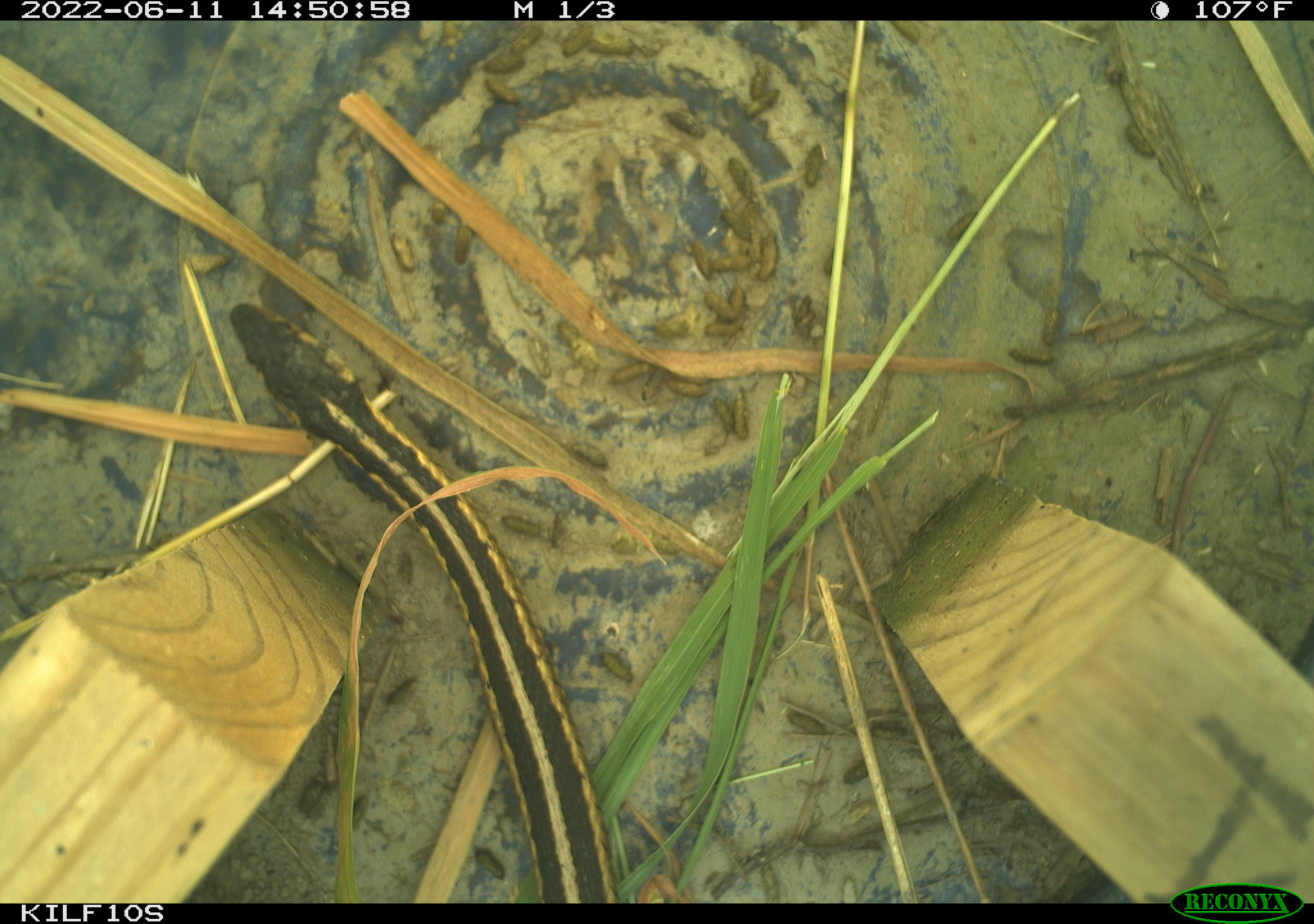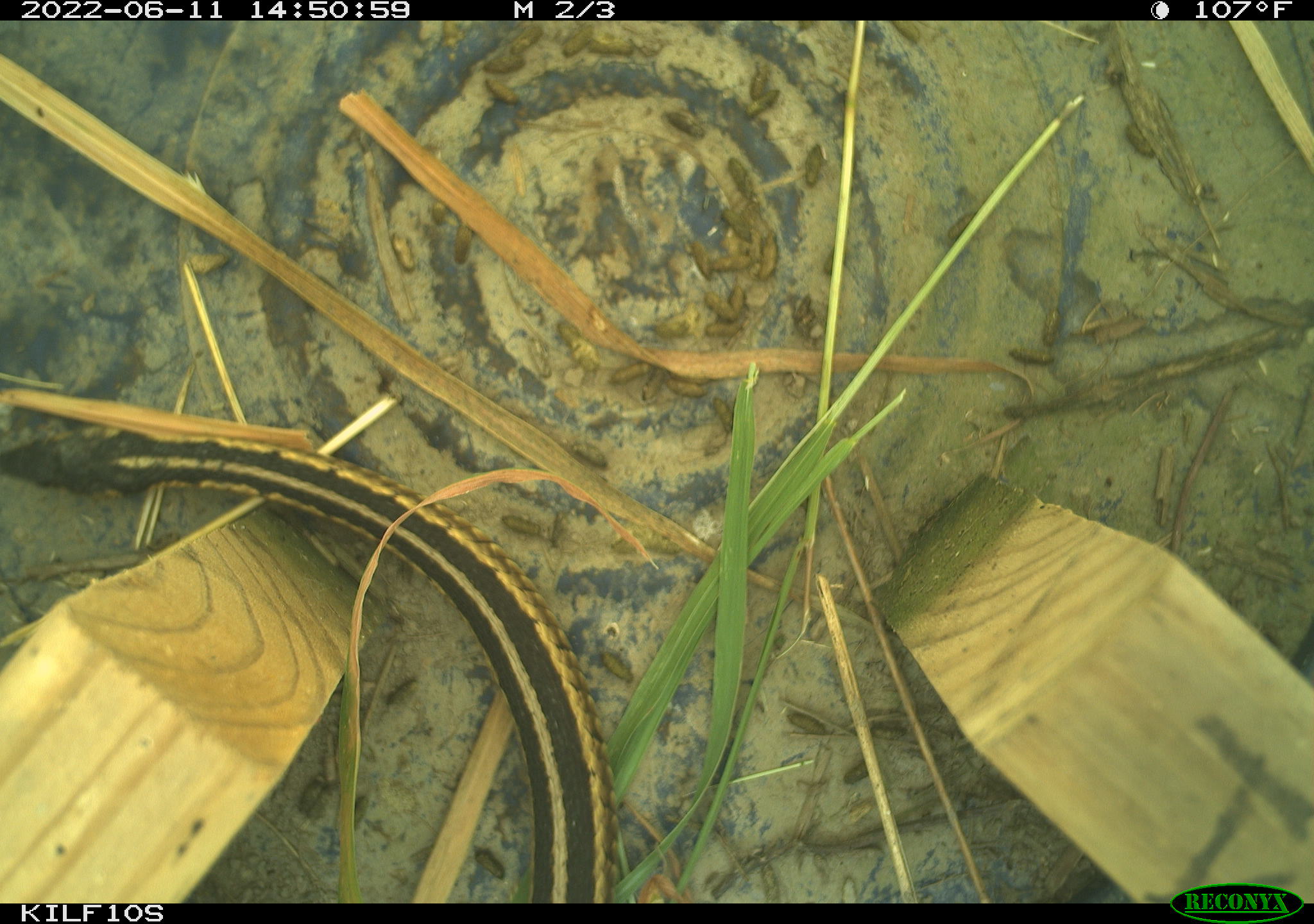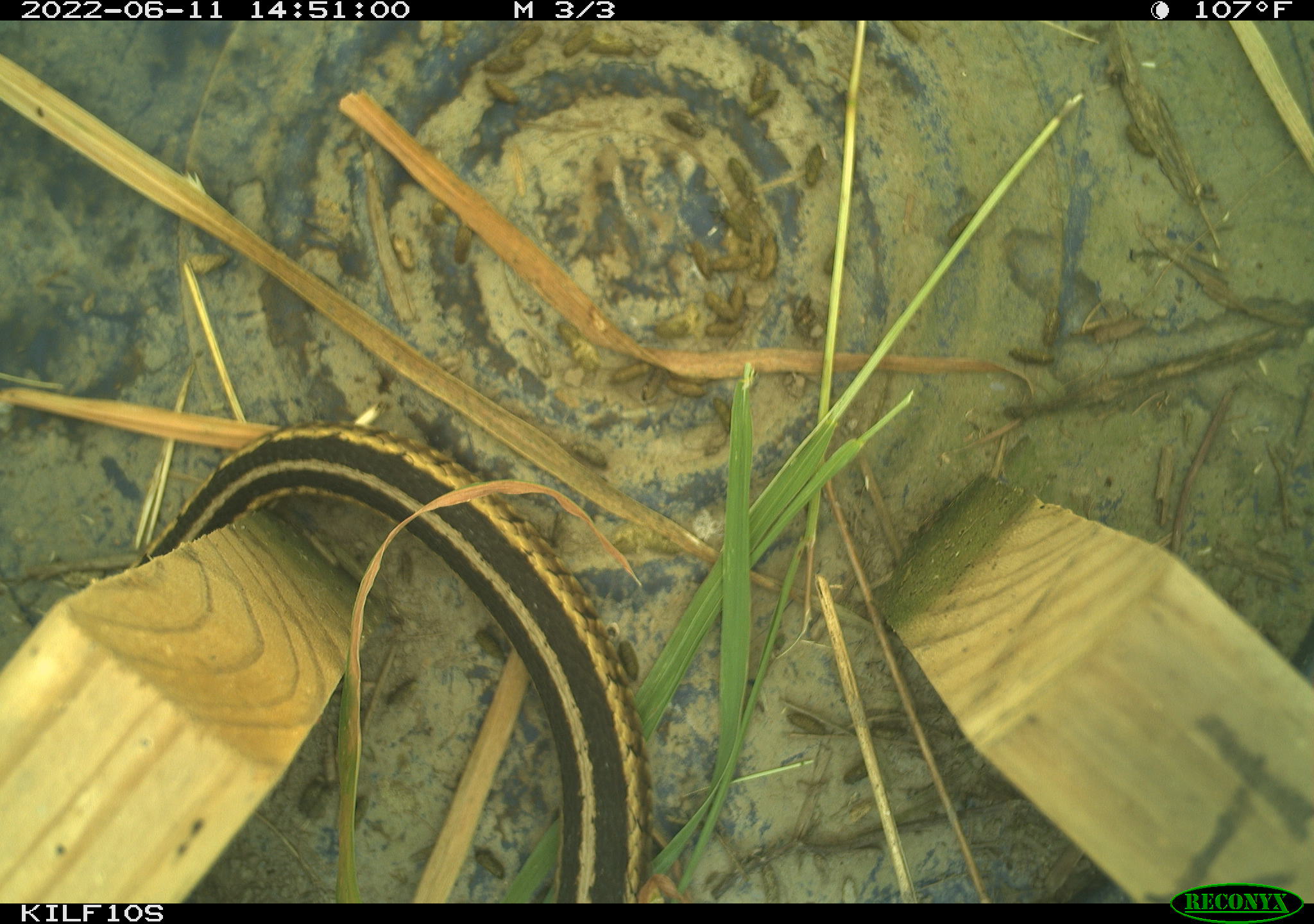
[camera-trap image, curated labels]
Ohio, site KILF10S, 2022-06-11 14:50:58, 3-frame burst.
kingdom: Animalia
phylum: Chordata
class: Reptilia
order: Squamata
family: Colubridae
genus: Thamnophis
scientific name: Thamnophis sirtalis sirtalis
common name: eastern gartersnake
Eastern gartersnake (Thamnophis sirtalis sirtalis).